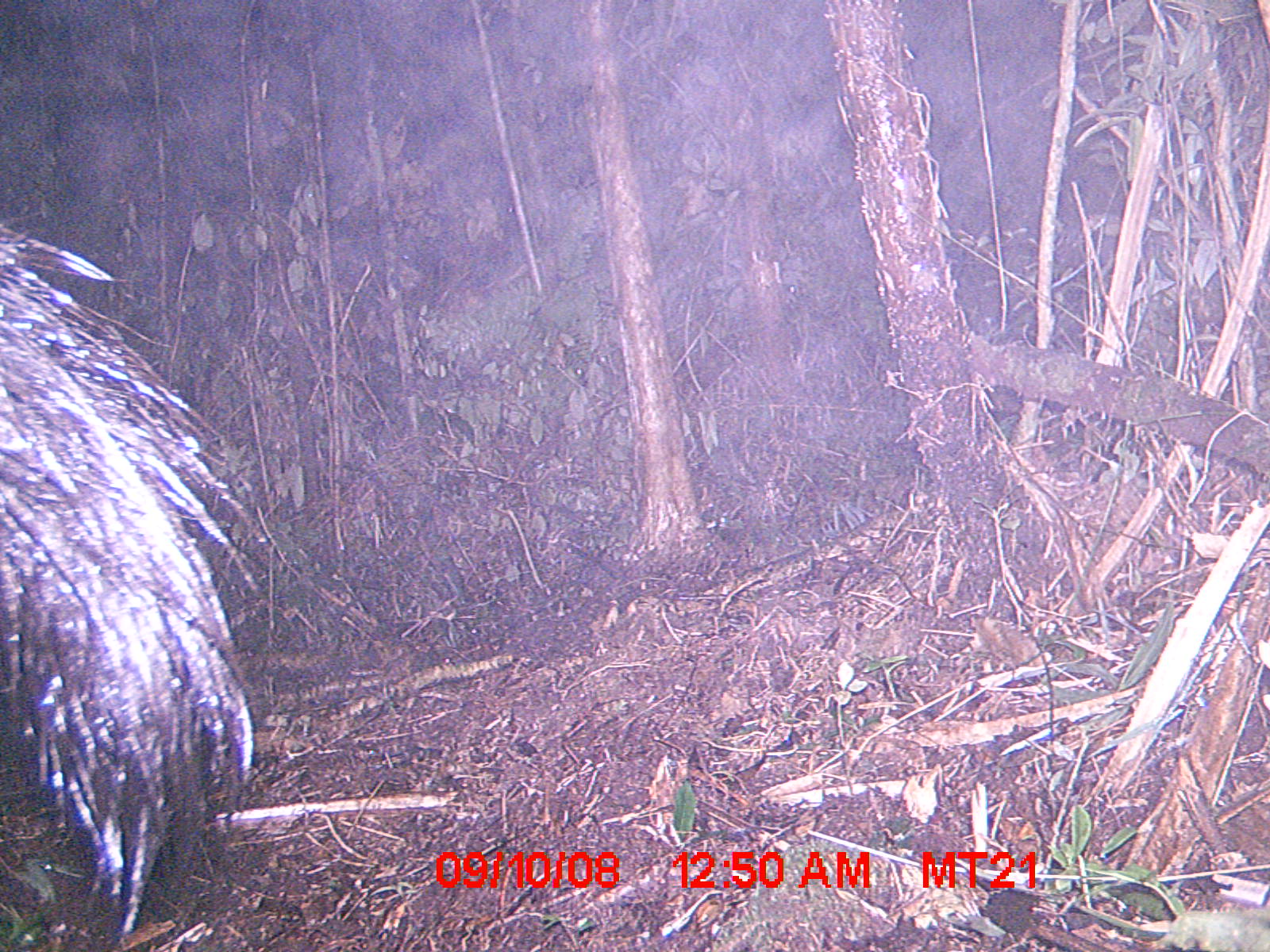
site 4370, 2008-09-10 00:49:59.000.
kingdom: Animalia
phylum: Chordata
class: Mammalia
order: Primates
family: Daubentoniidae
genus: Daubentonia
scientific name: Daubentonia madagascariensis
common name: aye-aye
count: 1